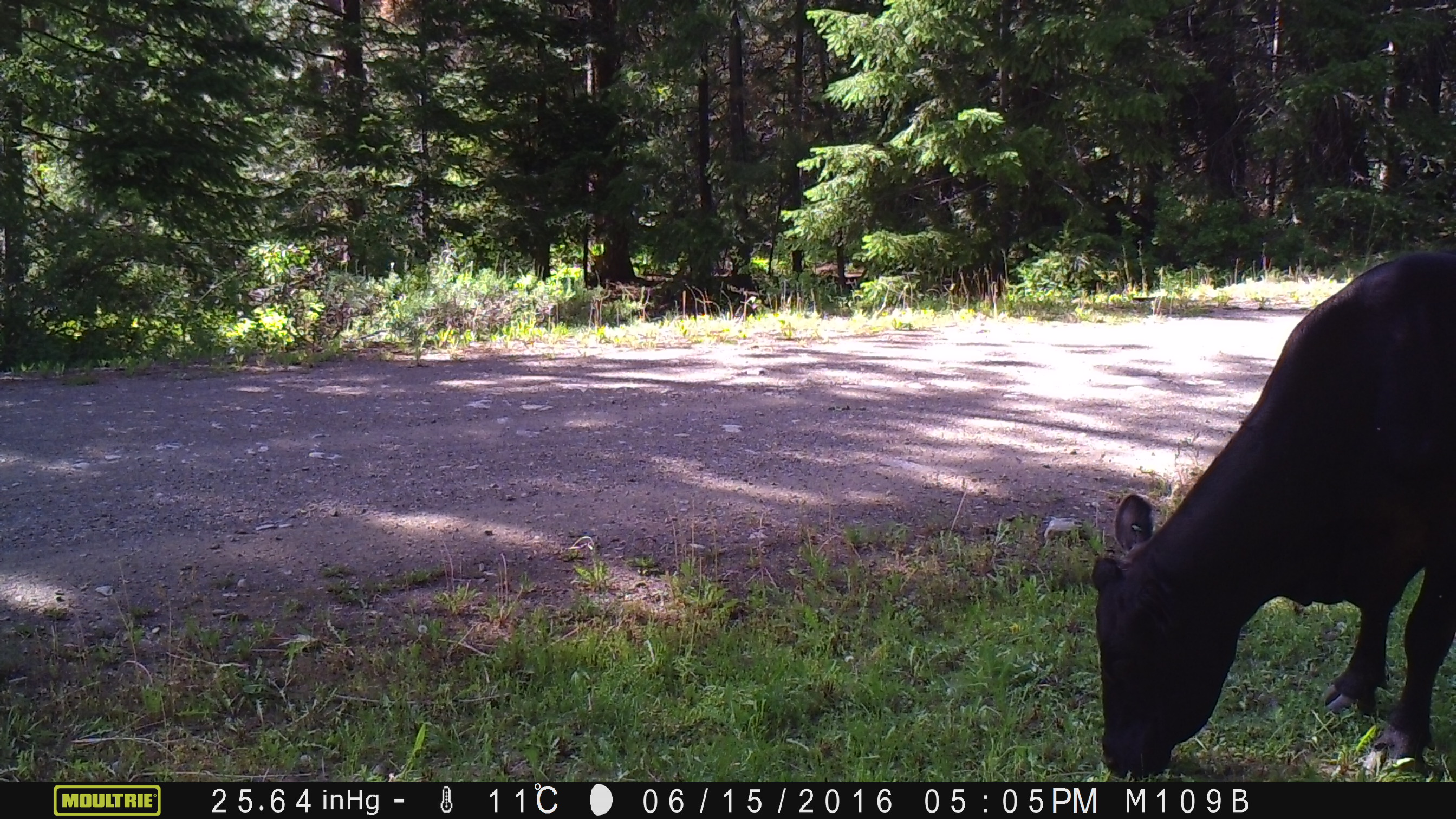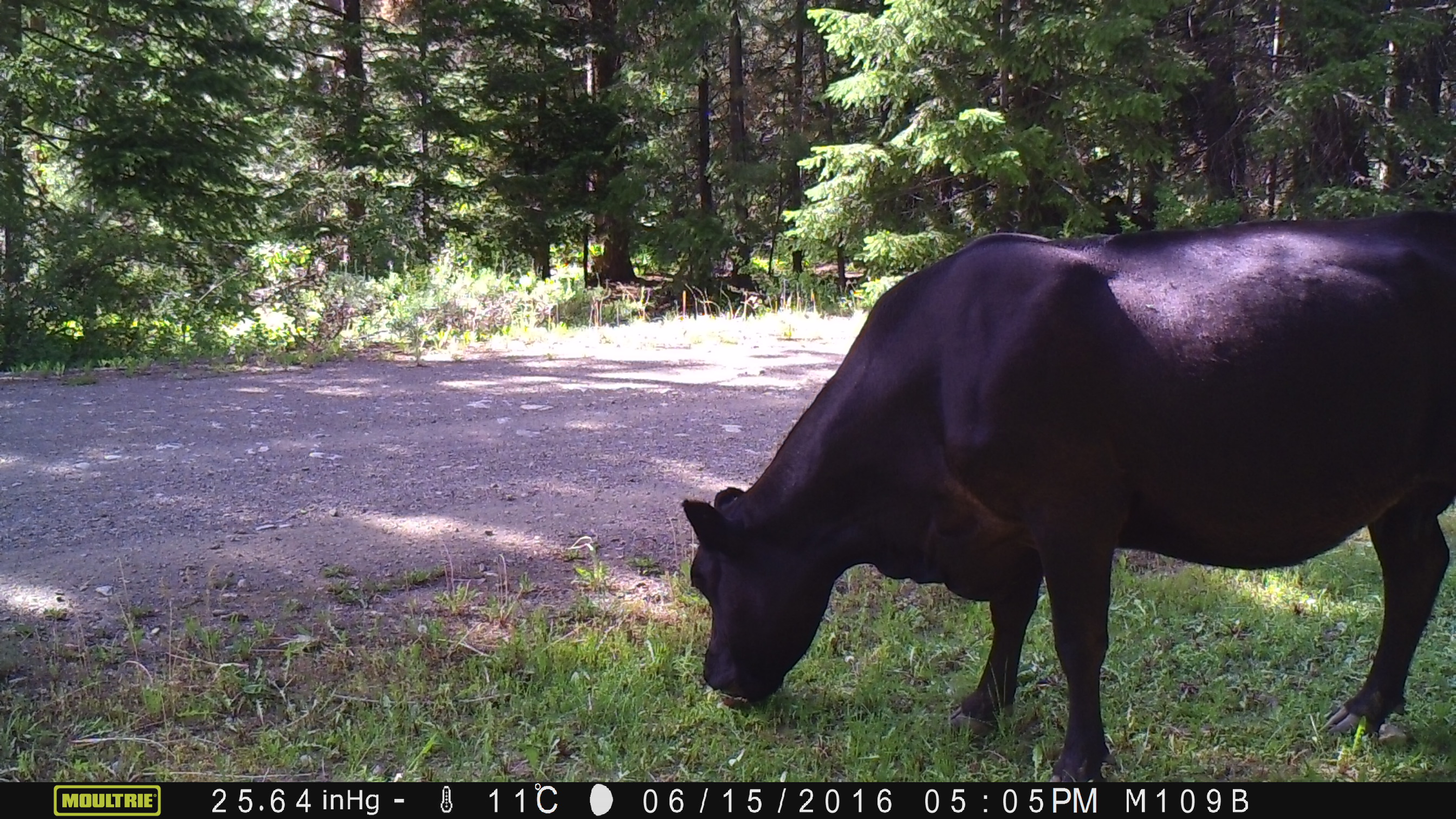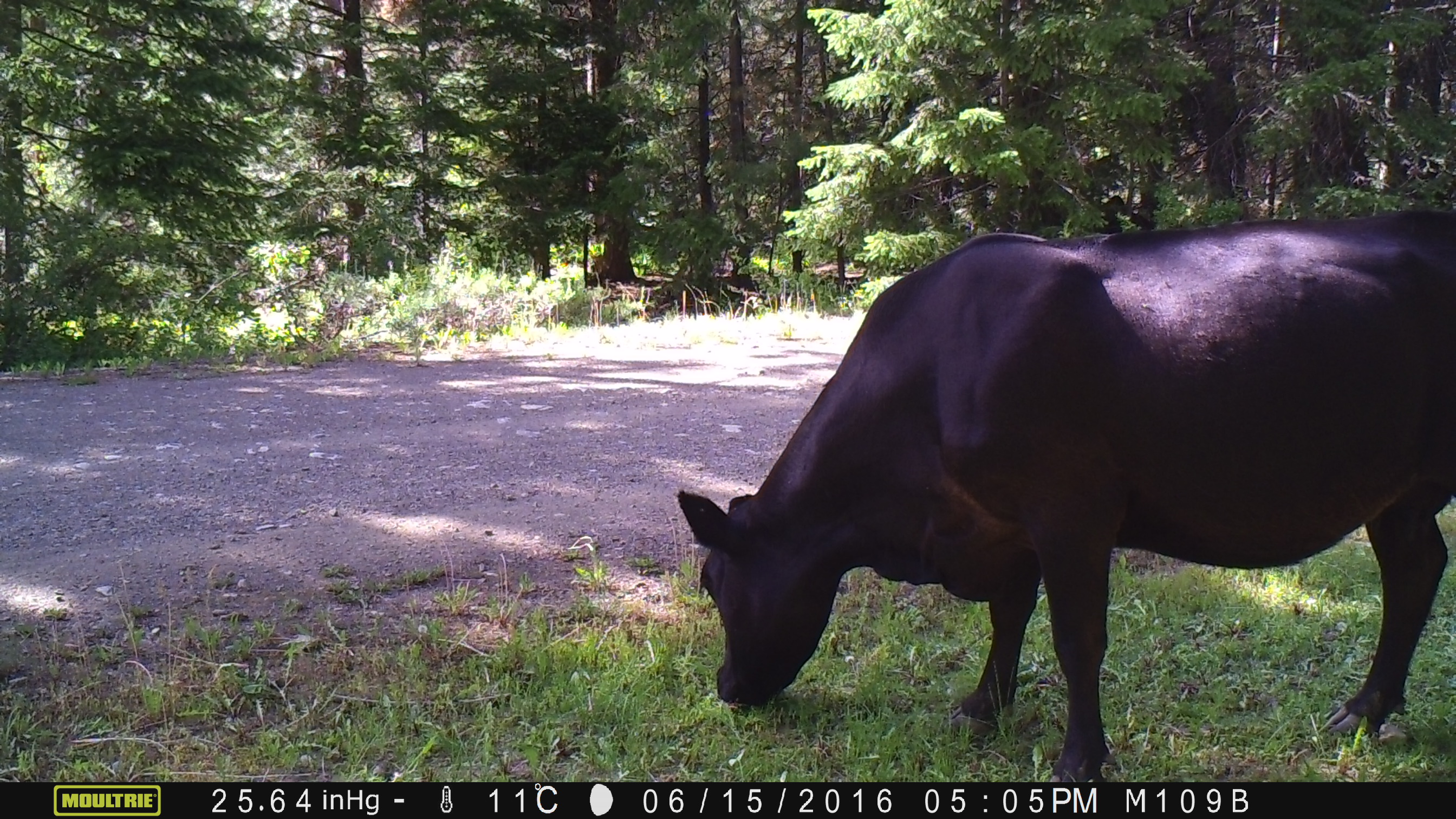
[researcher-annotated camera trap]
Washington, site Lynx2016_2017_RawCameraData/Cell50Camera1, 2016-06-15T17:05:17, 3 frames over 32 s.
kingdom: Animalia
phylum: Chordata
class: Mammalia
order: Artiodactyla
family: Bovidae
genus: Bos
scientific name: Bos taurus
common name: domestic cattle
Domestic cattle (Bos taurus). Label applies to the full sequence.